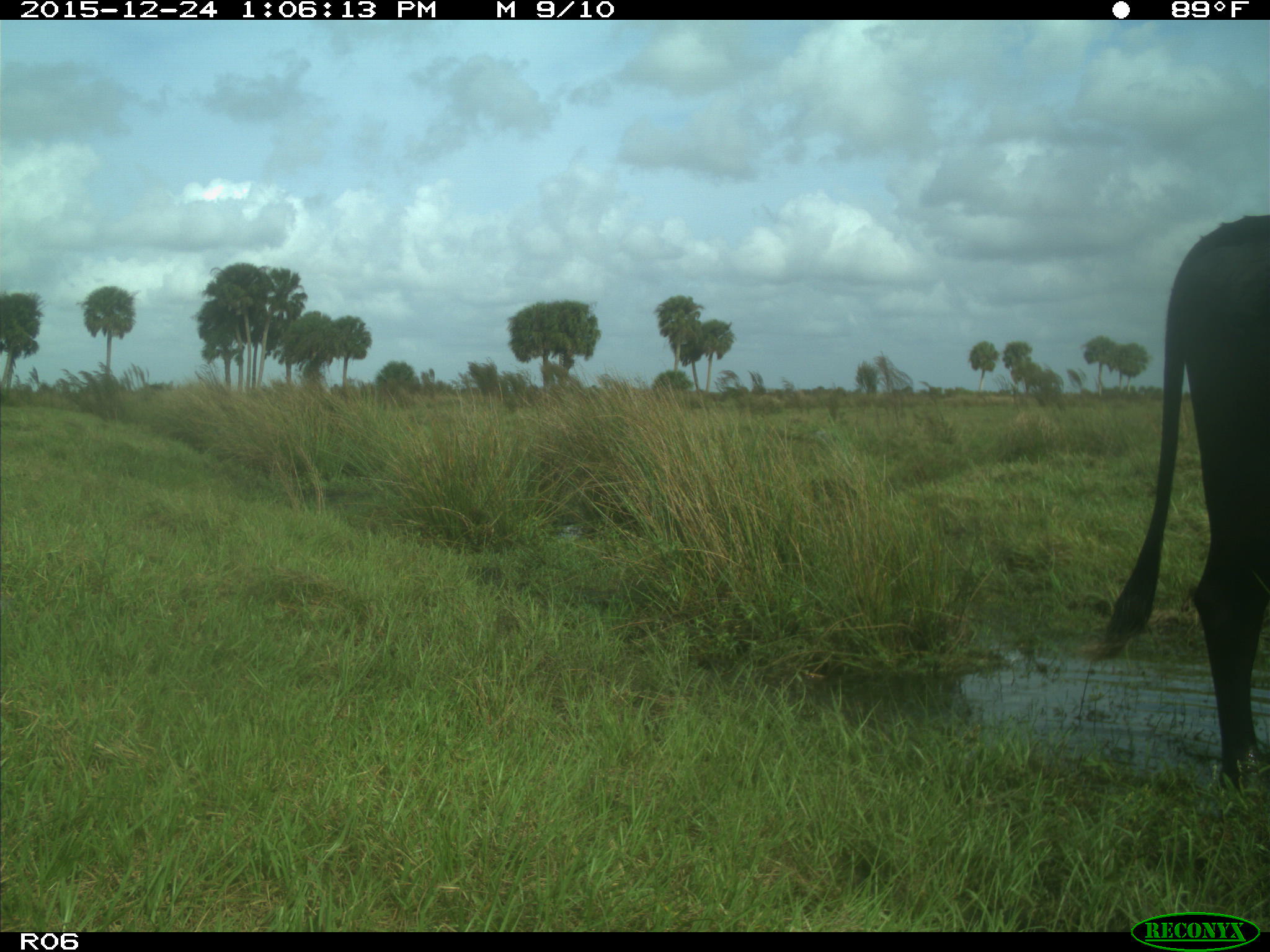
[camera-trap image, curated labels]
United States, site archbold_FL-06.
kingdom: Animalia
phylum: Chordata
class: Mammalia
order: Artiodactyla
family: Bovidae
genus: Bos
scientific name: Bos taurus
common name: domestic cow